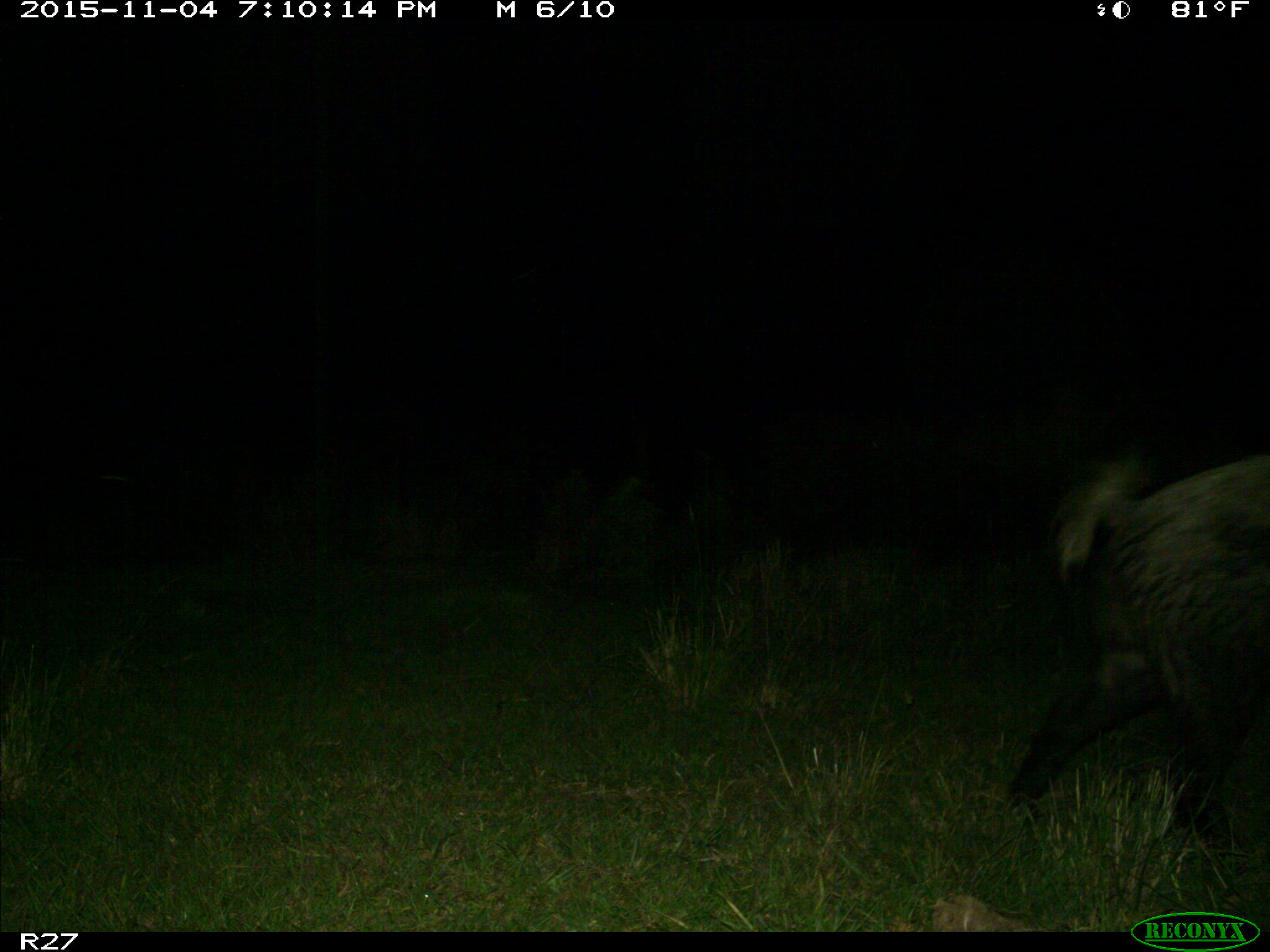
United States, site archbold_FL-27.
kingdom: Animalia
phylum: Chordata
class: Mammalia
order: Artiodactyla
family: Suidae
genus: Sus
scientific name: Sus scrofa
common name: wild boar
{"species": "Sus scrofa (wild boar)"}